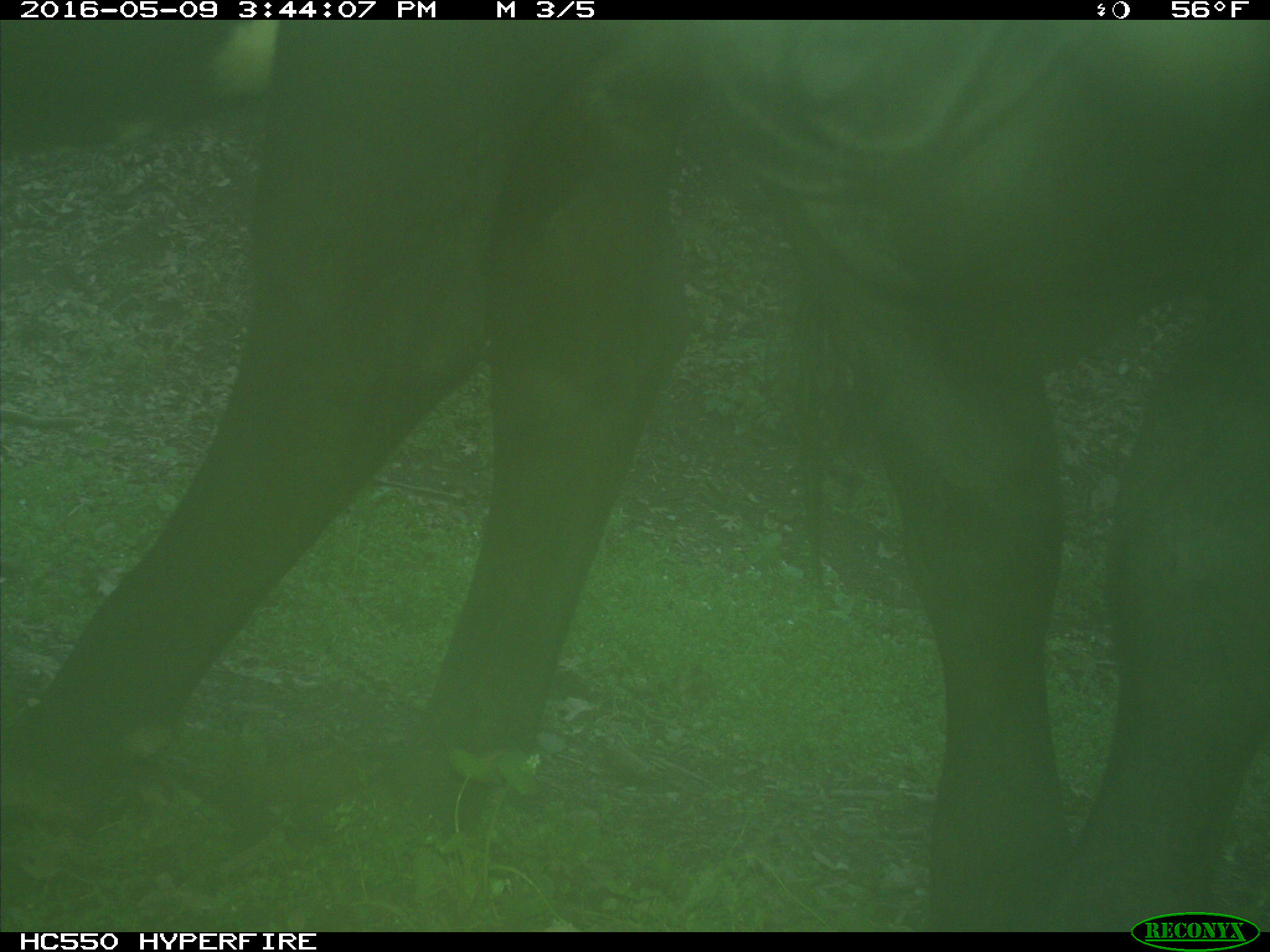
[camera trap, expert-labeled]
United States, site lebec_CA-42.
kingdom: Animalia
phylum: Chordata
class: Mammalia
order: Artiodactyla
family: Bovidae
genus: Bos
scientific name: Bos taurus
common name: domestic cow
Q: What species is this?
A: Bos taurus (domestic cow).